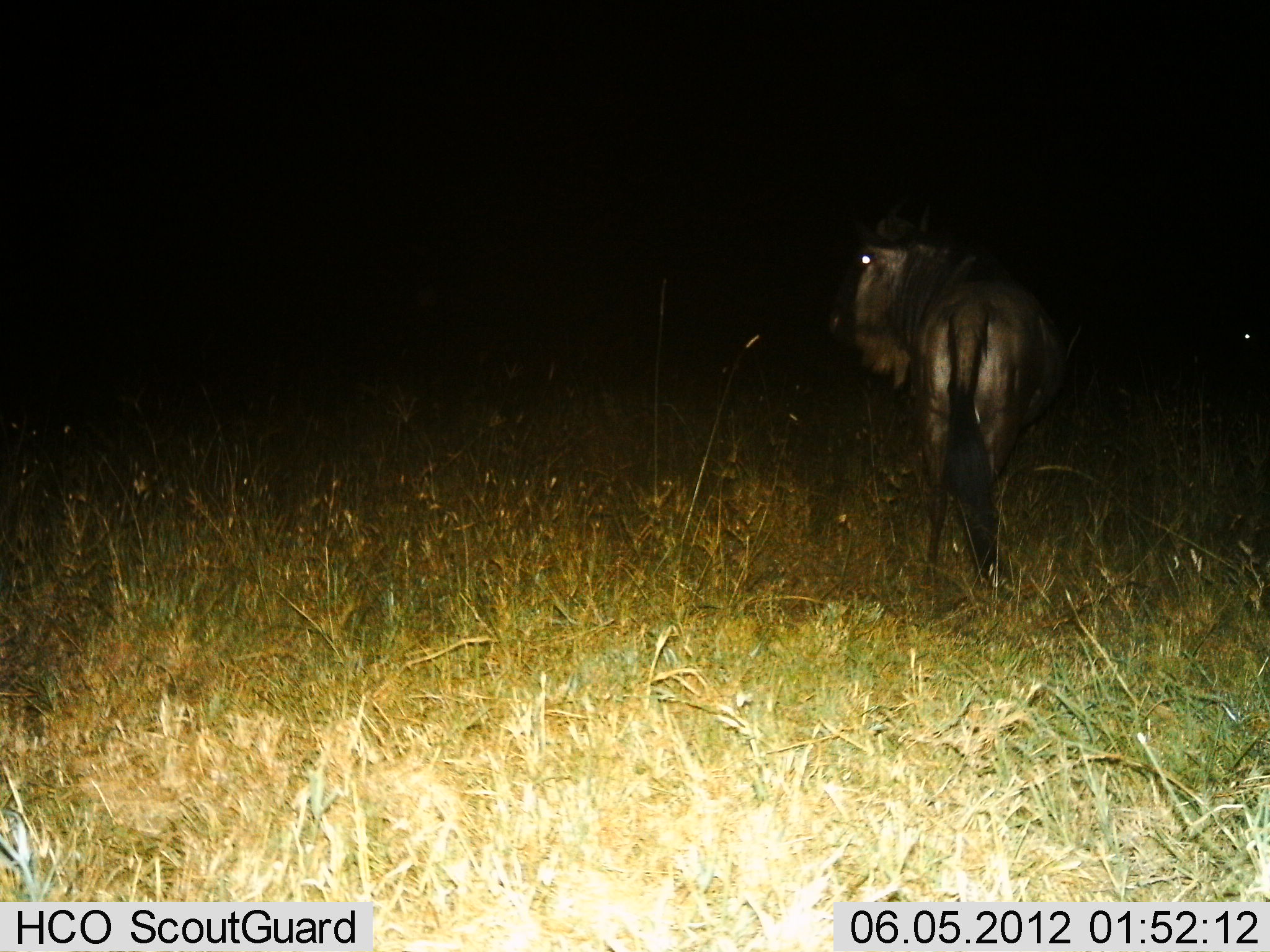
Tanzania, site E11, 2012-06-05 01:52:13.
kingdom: Animalia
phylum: Chordata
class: Mammalia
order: Artiodactyla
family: Bovidae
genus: Connochaetes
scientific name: Connochaetes taurinus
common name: blue wildebeest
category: wildebeest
Wildebeest (blue wildebeest) (Connochaetes taurinus), count 1. Behavior (volunteer vote fractions): standing 100%, resting 0%, moving 0%, interacting 0%. Young present (vote fraction): 0%. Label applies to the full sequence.